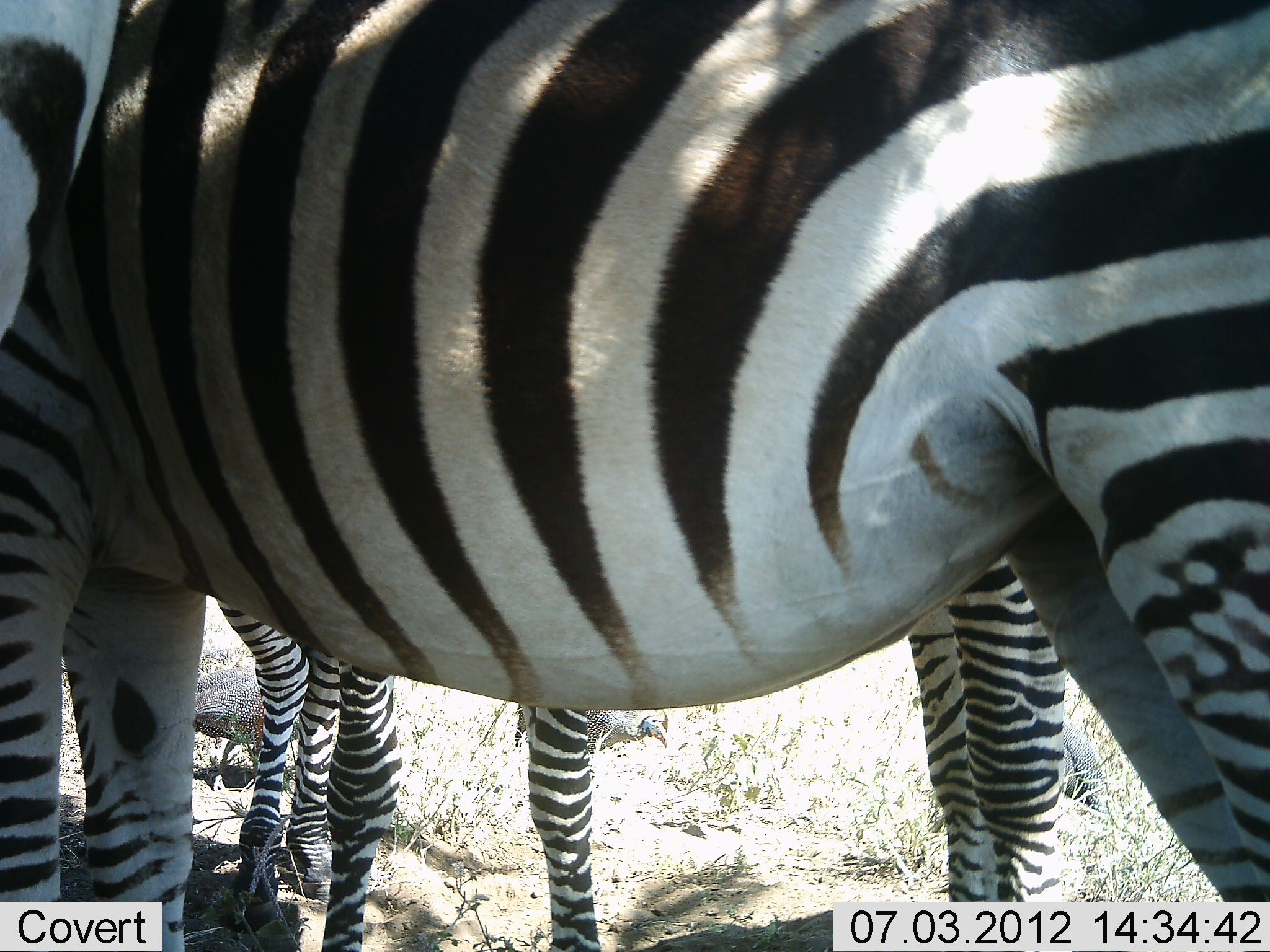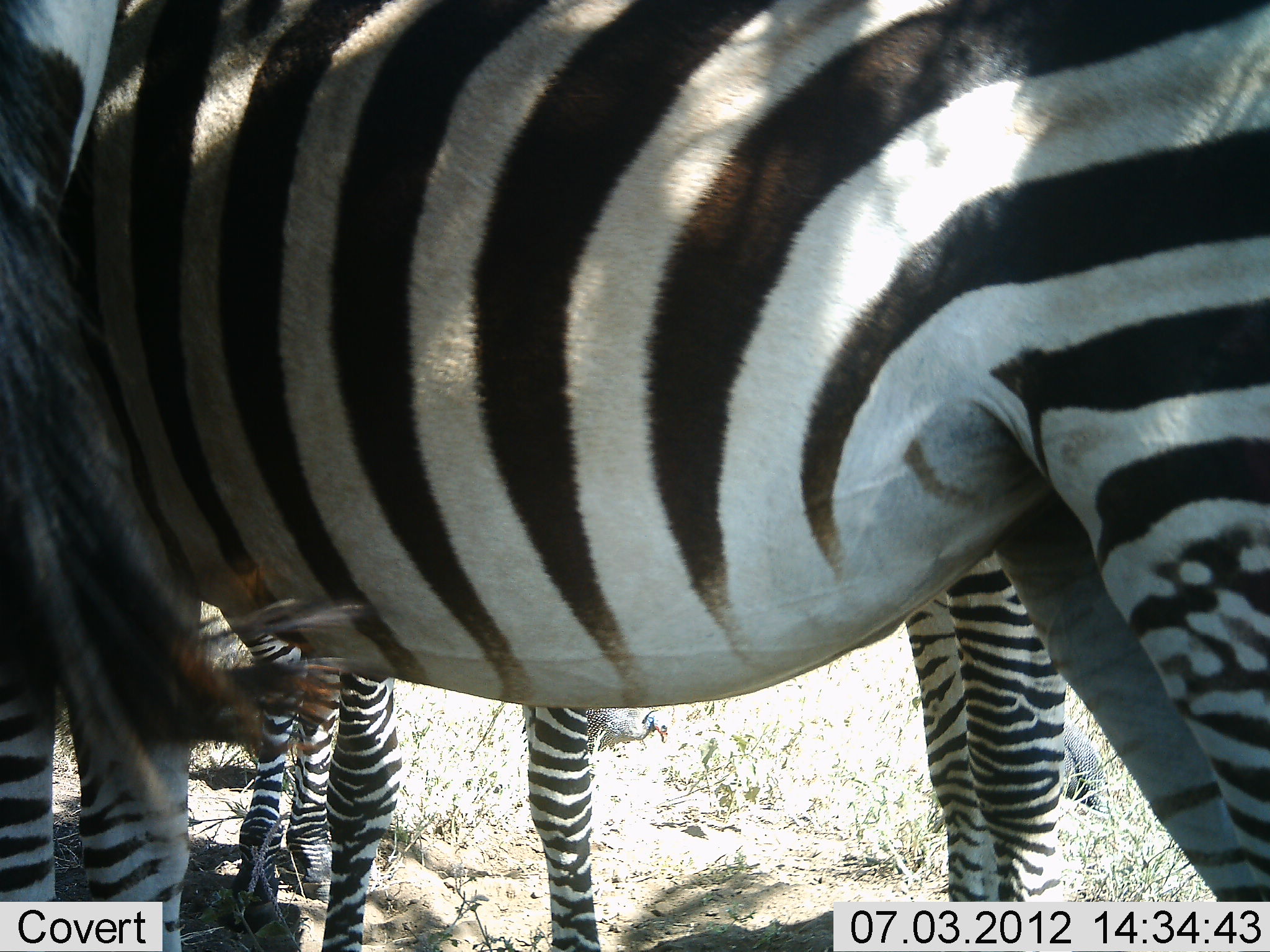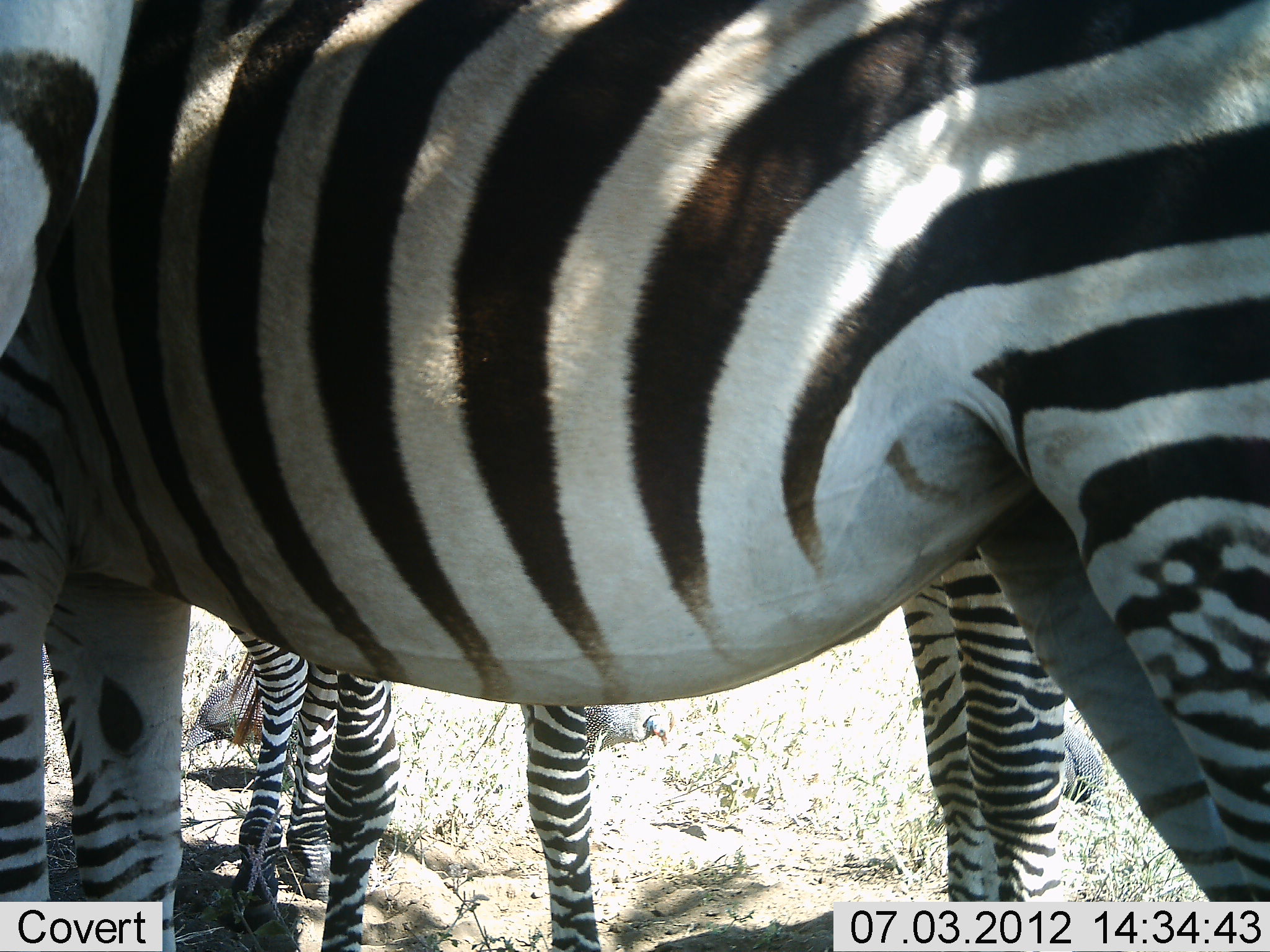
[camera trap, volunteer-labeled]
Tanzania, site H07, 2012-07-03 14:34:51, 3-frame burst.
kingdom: Animalia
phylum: Chordata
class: Mammalia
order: Perissodactyla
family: Equidae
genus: Equus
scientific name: Equus quagga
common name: plains zebra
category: zebra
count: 3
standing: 94%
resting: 0%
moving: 0%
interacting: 12%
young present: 0%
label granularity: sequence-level